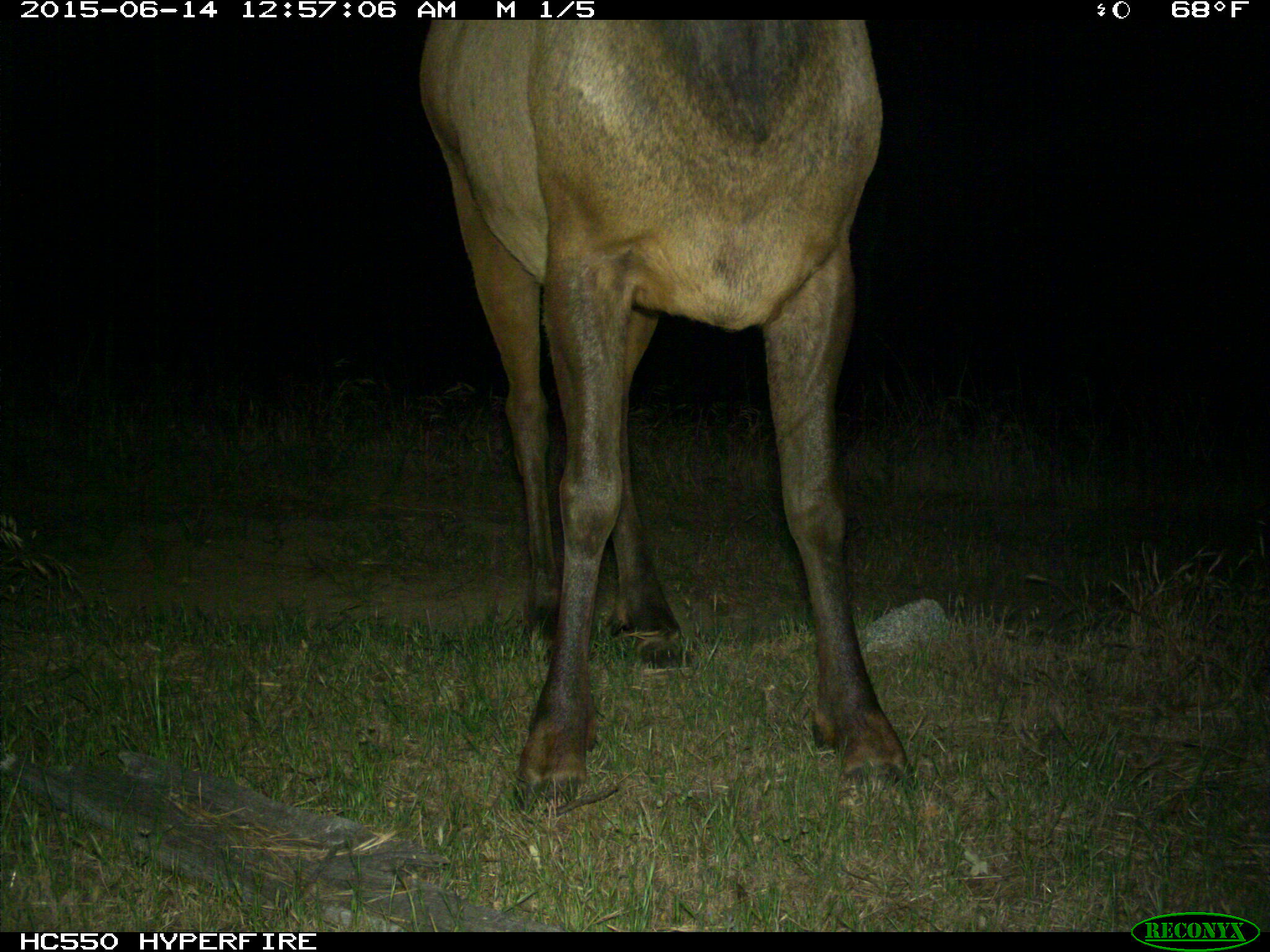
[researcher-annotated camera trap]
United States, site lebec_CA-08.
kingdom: Animalia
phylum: Chordata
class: Mammalia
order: Artiodactyla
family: Cervidae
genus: Cervus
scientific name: Cervus canadensis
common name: elk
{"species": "Cervus canadensis (elk)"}